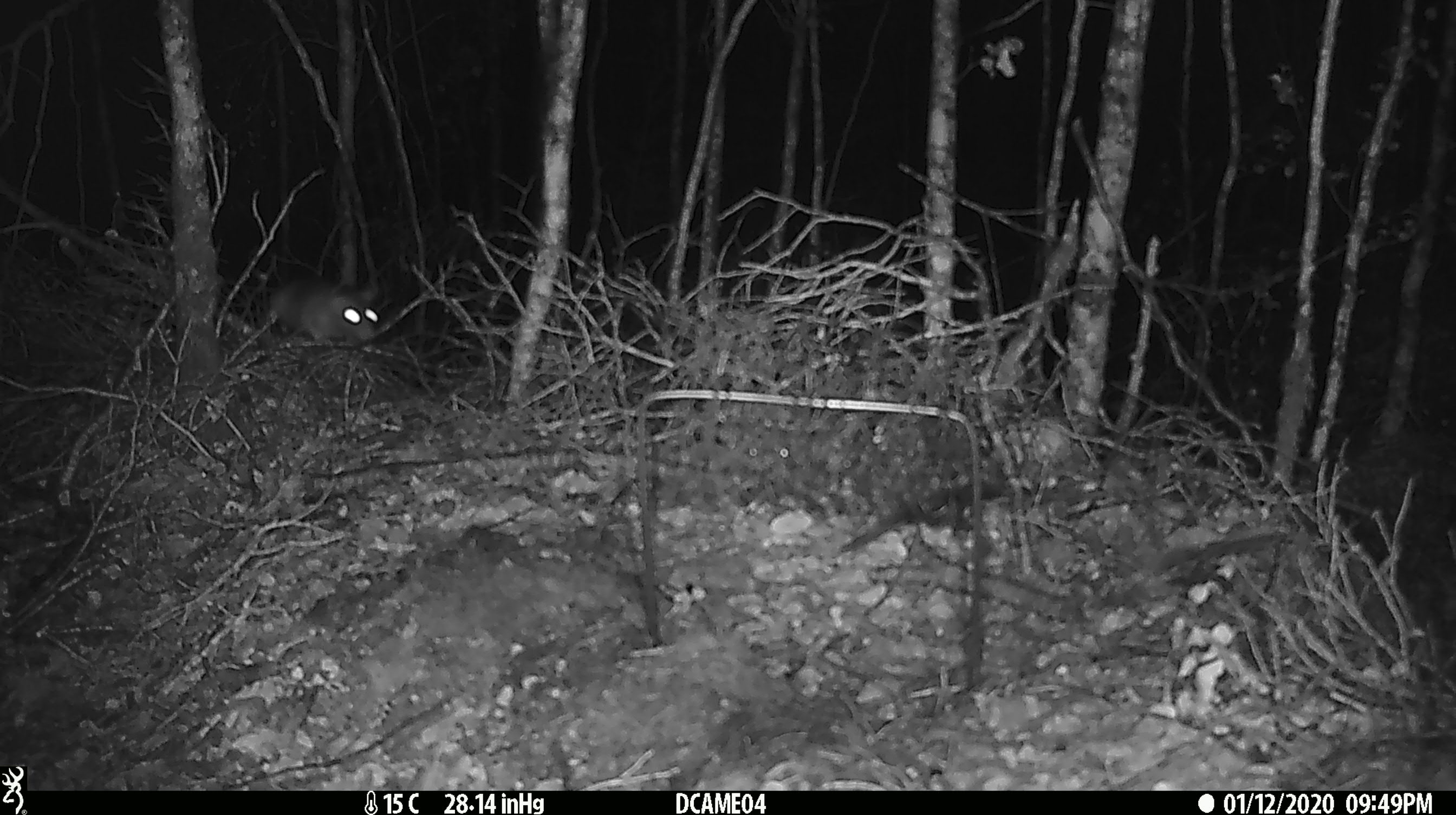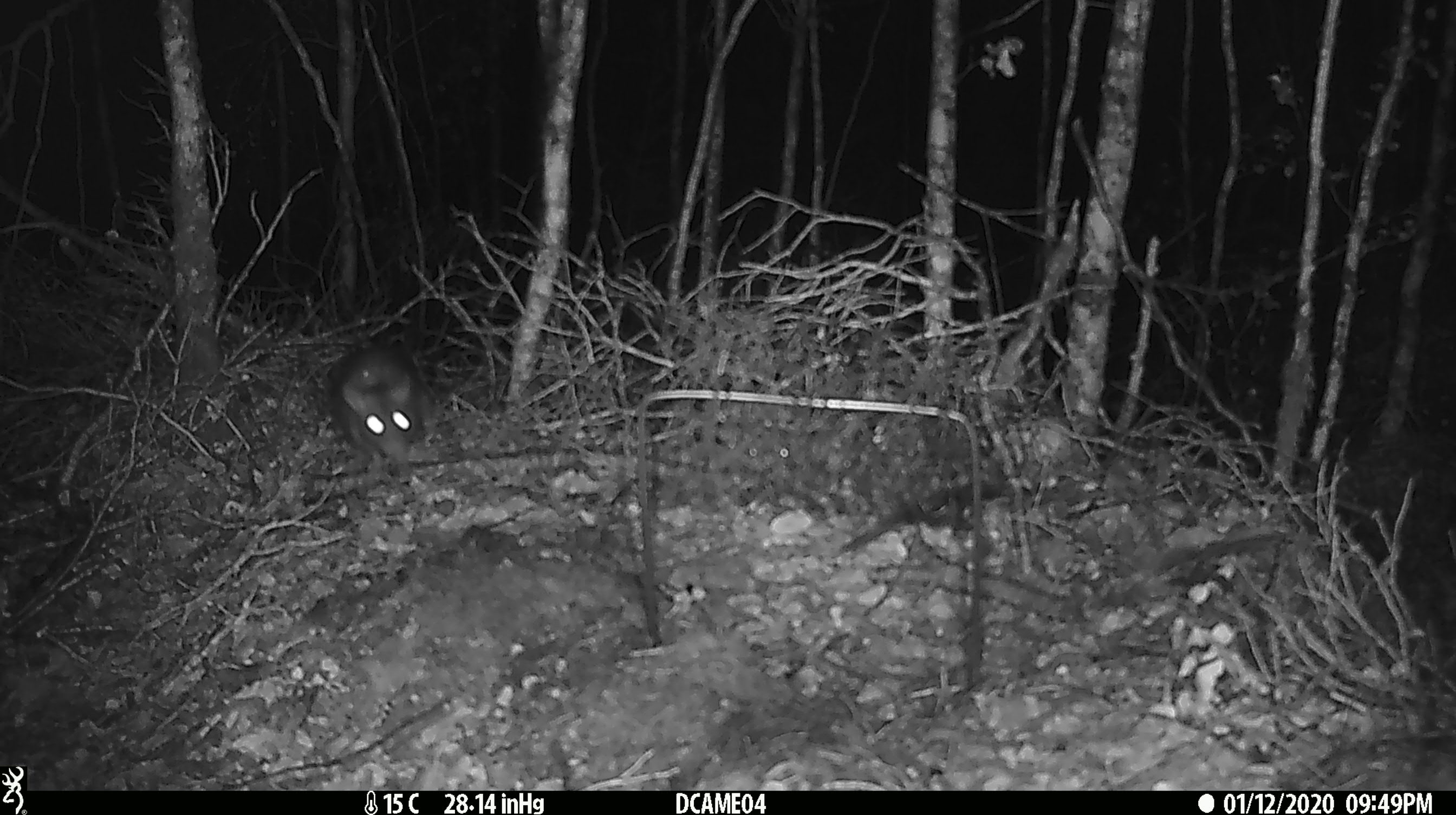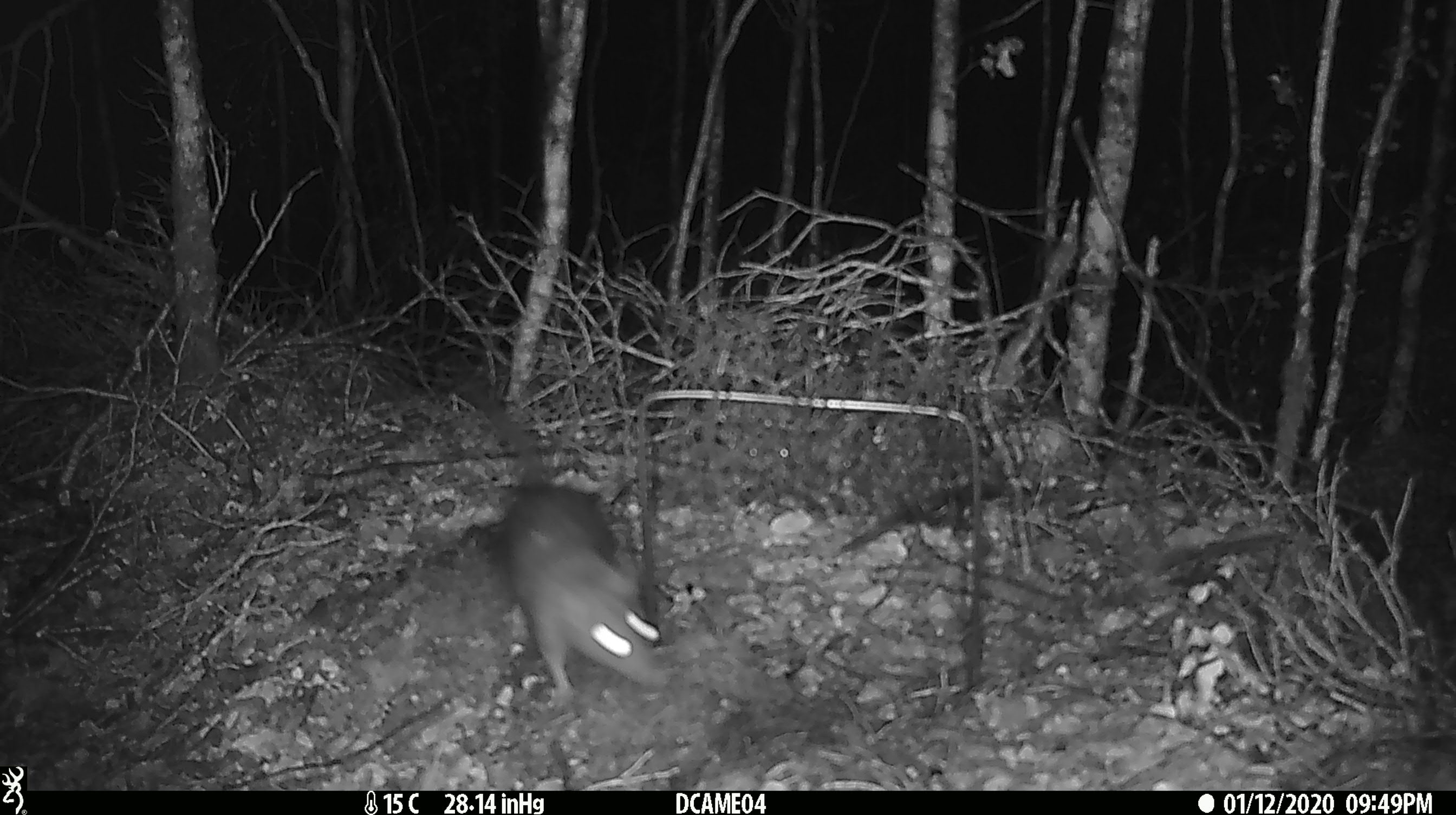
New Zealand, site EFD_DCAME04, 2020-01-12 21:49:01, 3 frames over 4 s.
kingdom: Animalia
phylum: Chordata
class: Mammalia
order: Rodentia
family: Muridae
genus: Rattus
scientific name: Rattus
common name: rat